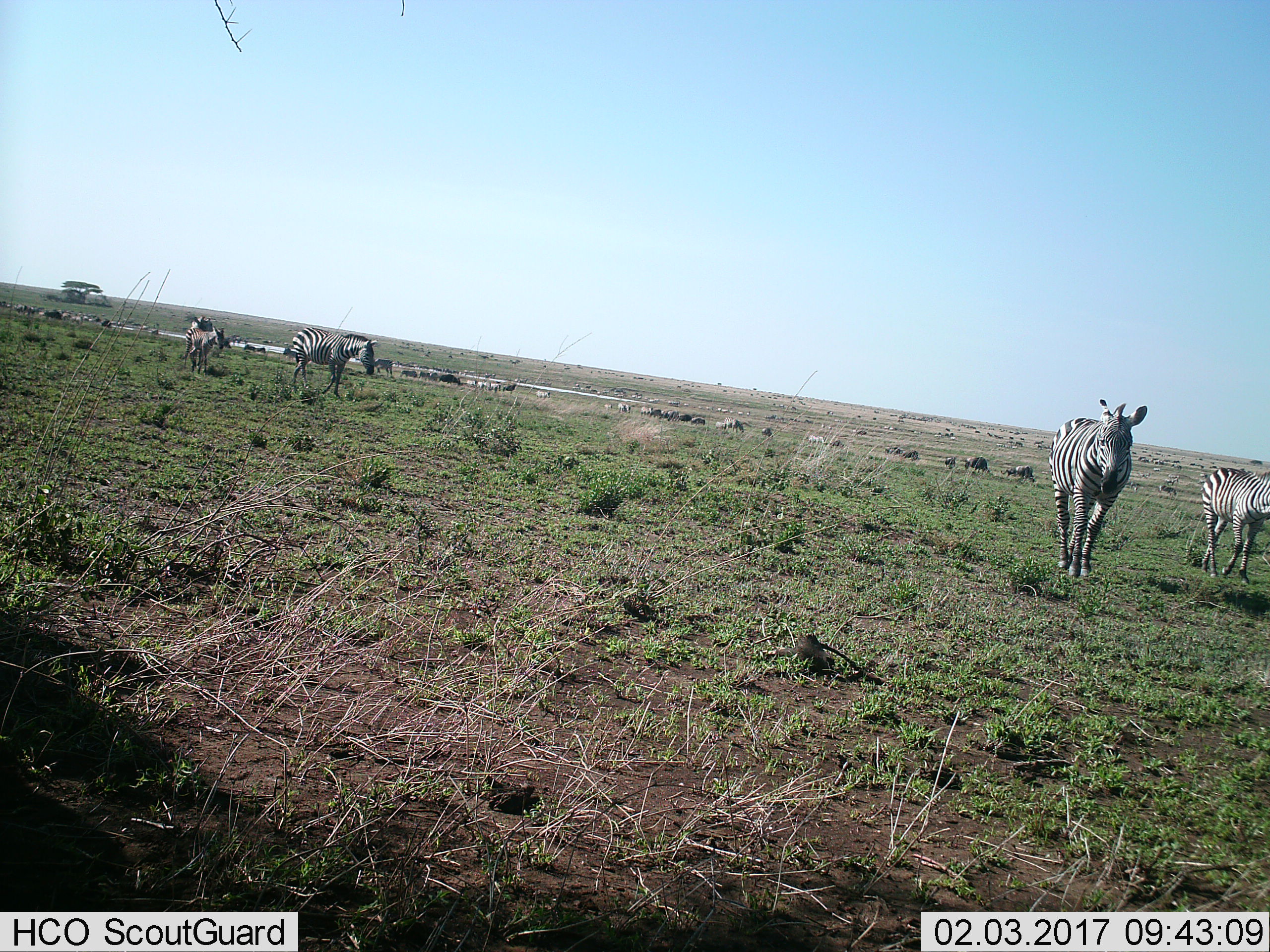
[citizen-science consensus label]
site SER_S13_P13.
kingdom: Animalia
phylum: Chordata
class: Mammalia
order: Perissodactyla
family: Equidae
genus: Equus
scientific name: Equus quagga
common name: plains zebra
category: zebraplains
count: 11-50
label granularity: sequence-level